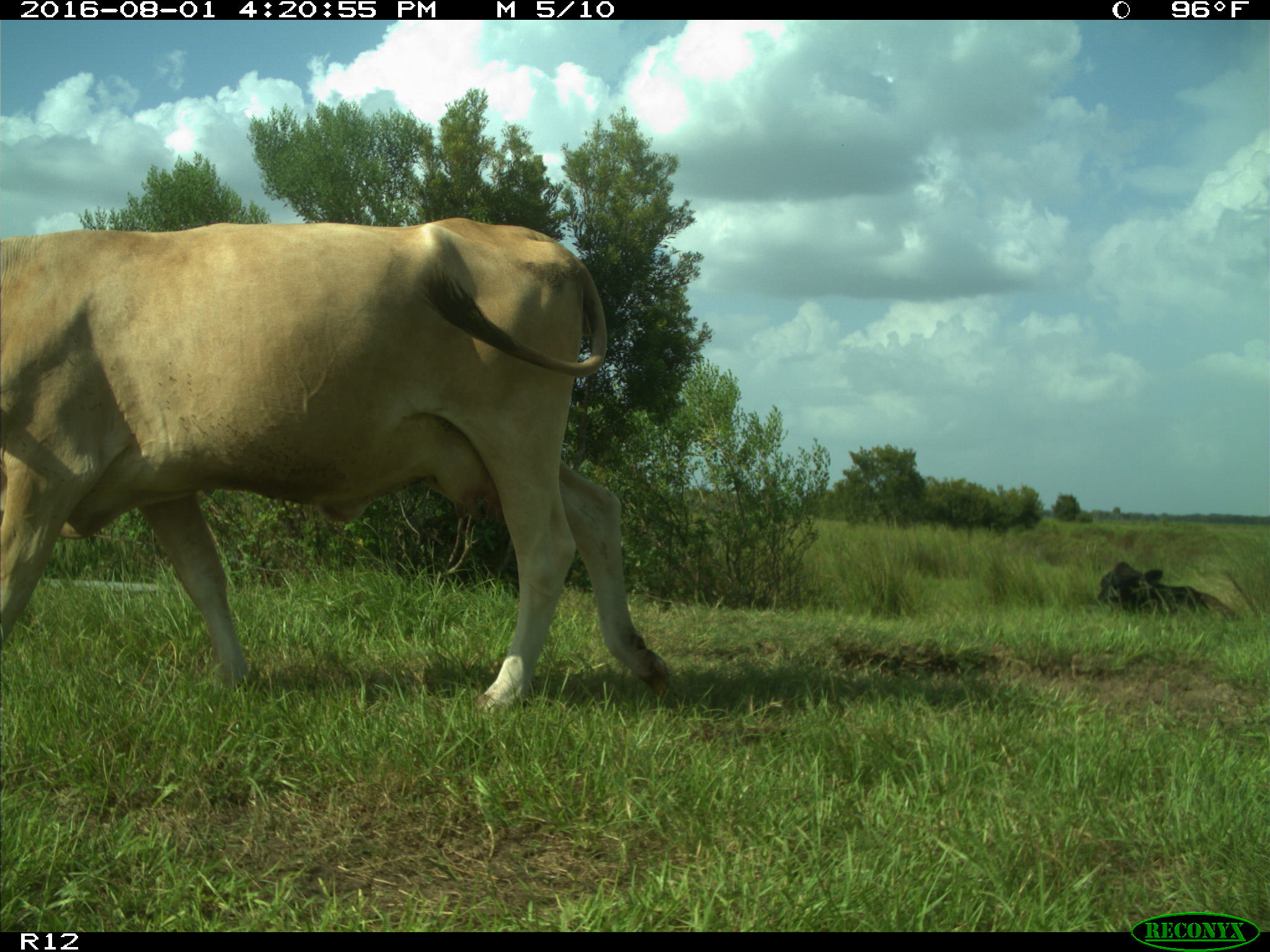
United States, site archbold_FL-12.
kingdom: Animalia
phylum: Chordata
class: Mammalia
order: Artiodactyla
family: Bovidae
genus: Bos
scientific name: Bos taurus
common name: domestic cow